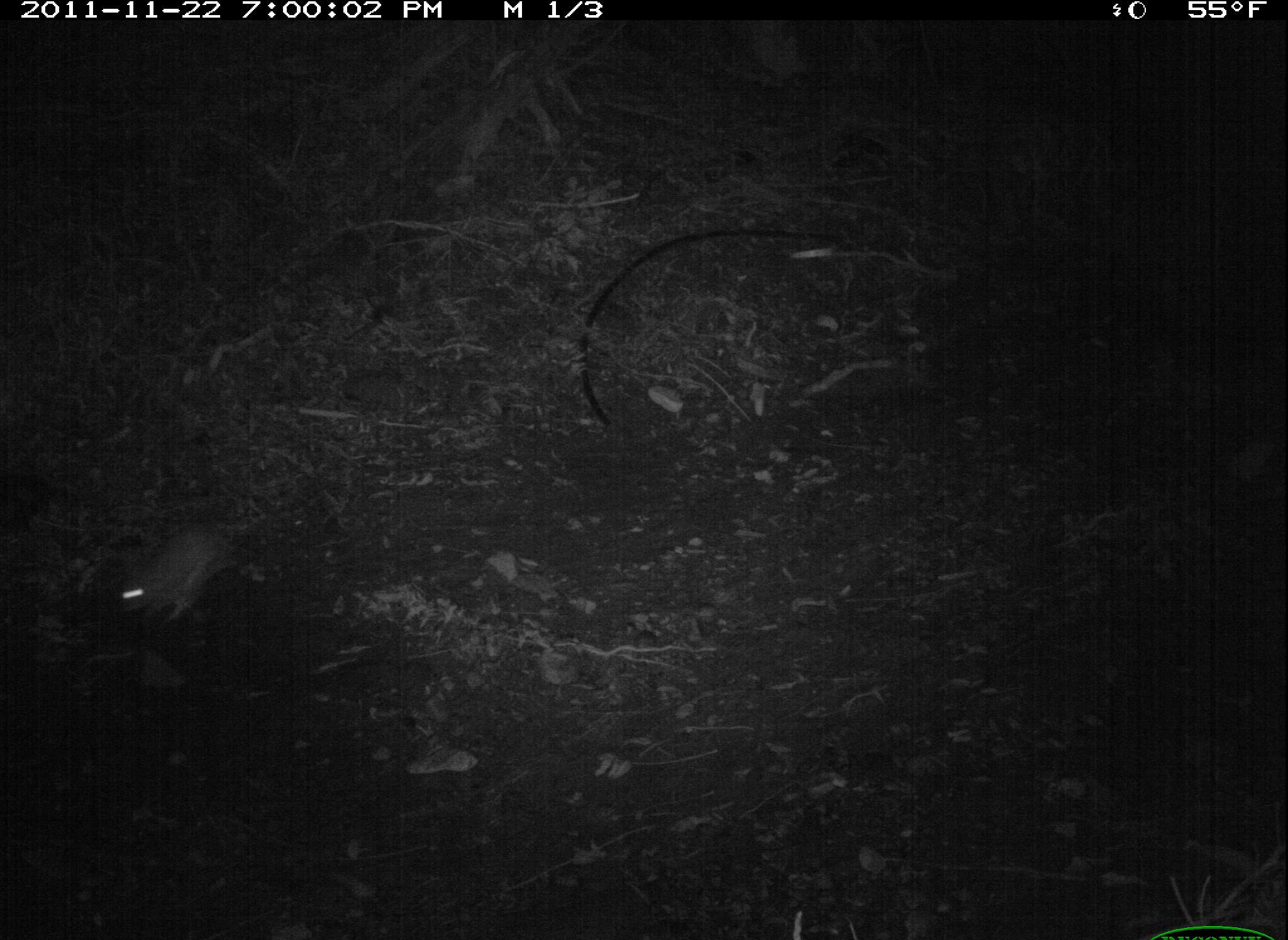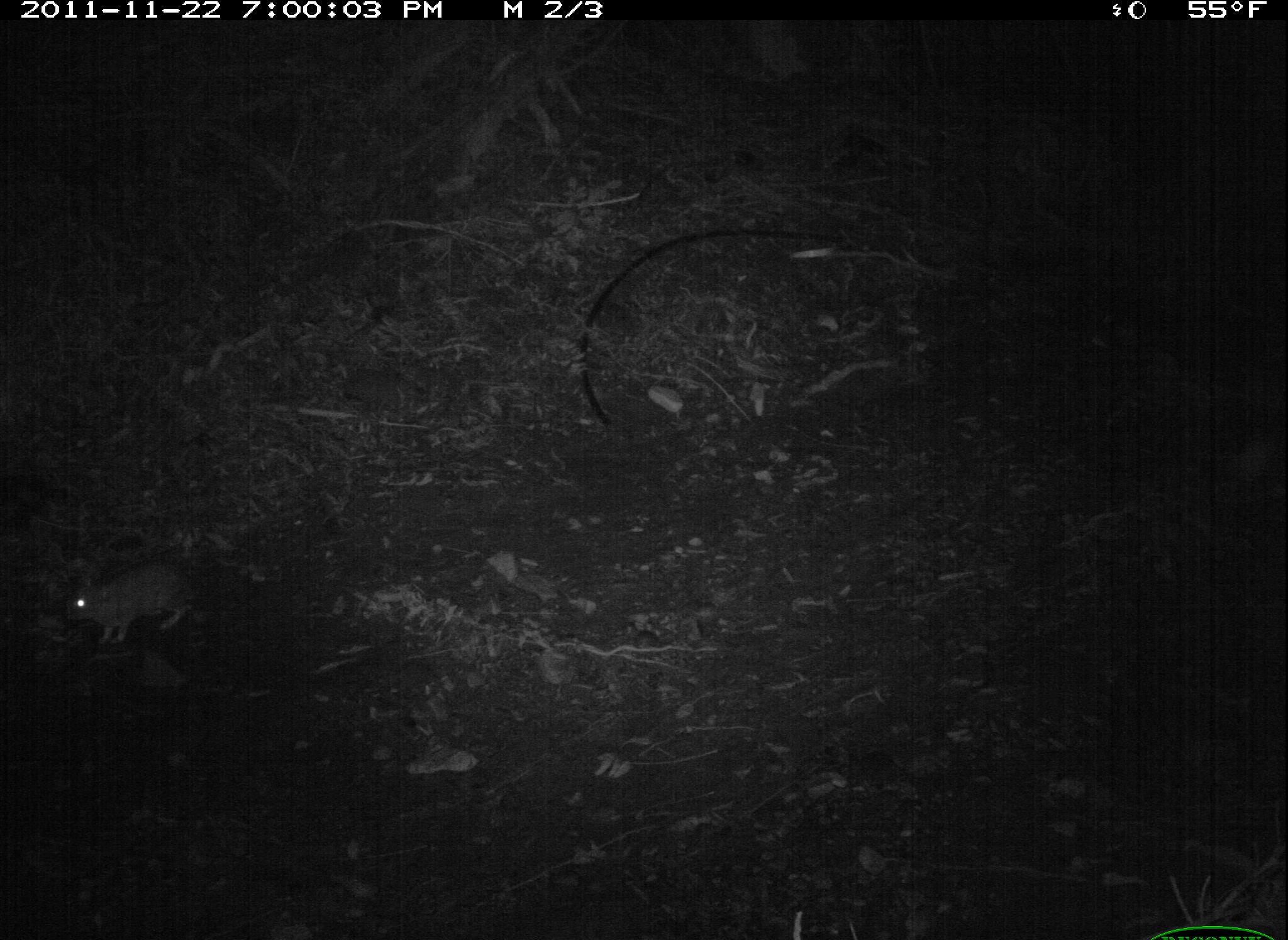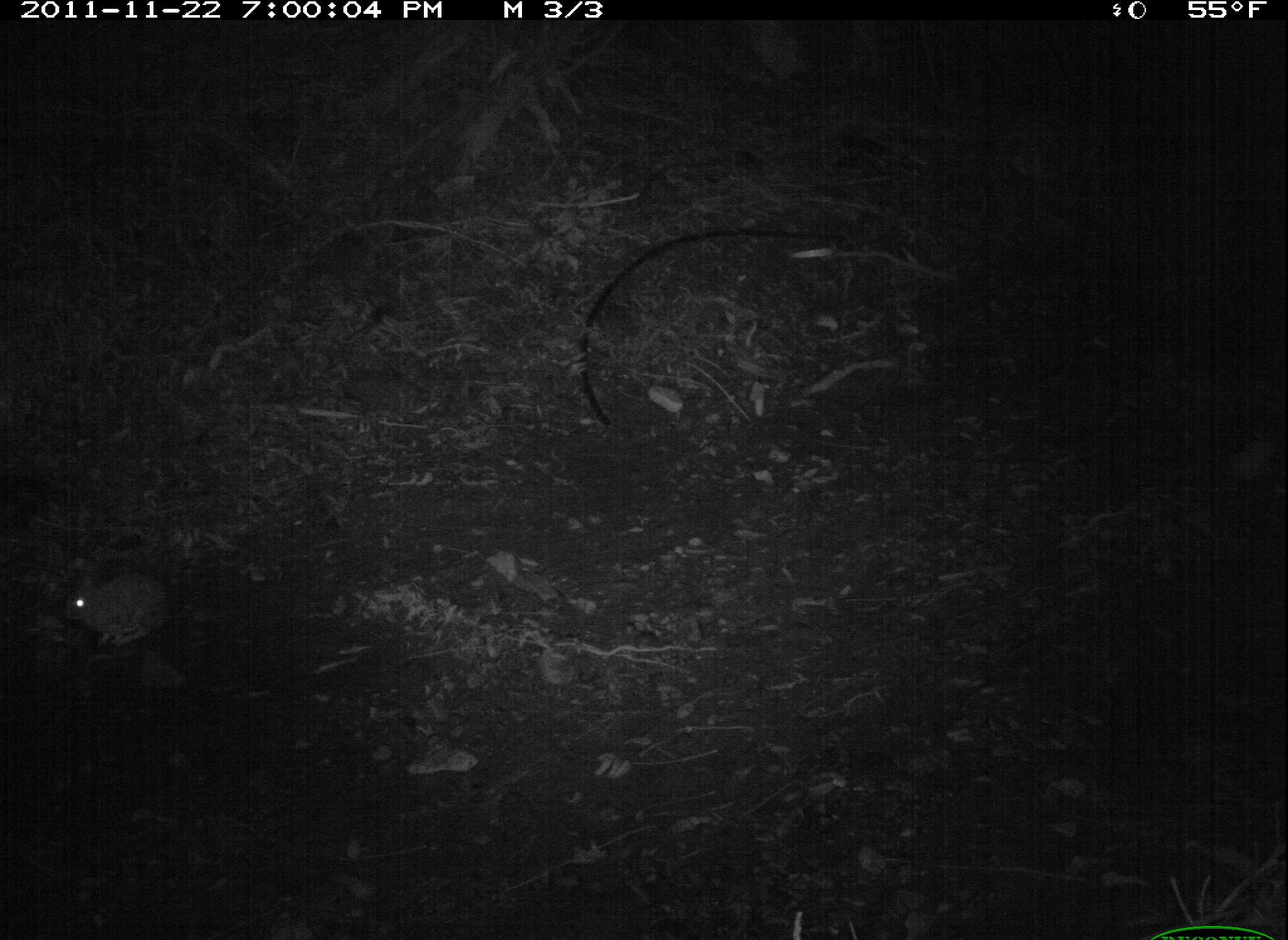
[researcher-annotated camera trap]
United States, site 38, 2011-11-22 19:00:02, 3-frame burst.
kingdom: Animalia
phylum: Chordata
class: Mammalia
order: Lagomorpha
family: Leporidae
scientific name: Leporidae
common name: rabbits and hares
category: rabbit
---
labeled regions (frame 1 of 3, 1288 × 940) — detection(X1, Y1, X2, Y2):
rabbit: detection(87, 519, 254, 628)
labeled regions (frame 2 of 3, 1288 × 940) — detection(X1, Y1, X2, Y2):
rabbit: detection(53, 546, 198, 654)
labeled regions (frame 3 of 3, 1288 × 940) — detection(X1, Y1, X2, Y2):
rabbit: detection(50, 549, 180, 654)